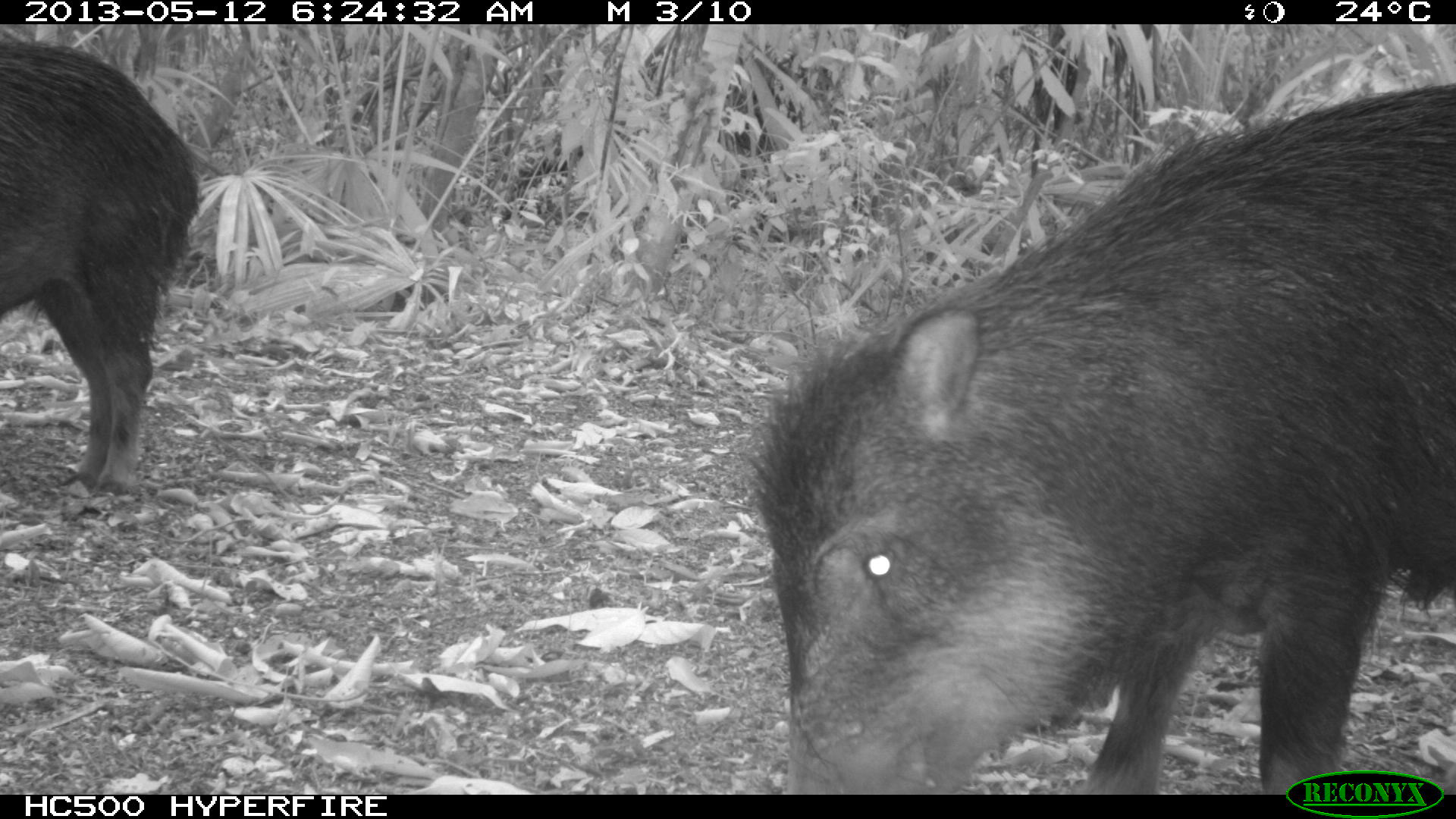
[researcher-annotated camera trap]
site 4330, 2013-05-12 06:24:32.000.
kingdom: Animalia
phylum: Chordata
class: Mammalia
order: Artiodactyla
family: Tayassuidae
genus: Tayassu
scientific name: Tayassu pecari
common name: white-lipped peccary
Tayassu pecari (white-lipped peccary), count 5.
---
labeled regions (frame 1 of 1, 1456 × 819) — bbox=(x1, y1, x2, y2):
tayassu pecari: bbox=(743, 81, 1455, 794); bbox=(0, 34, 201, 498)